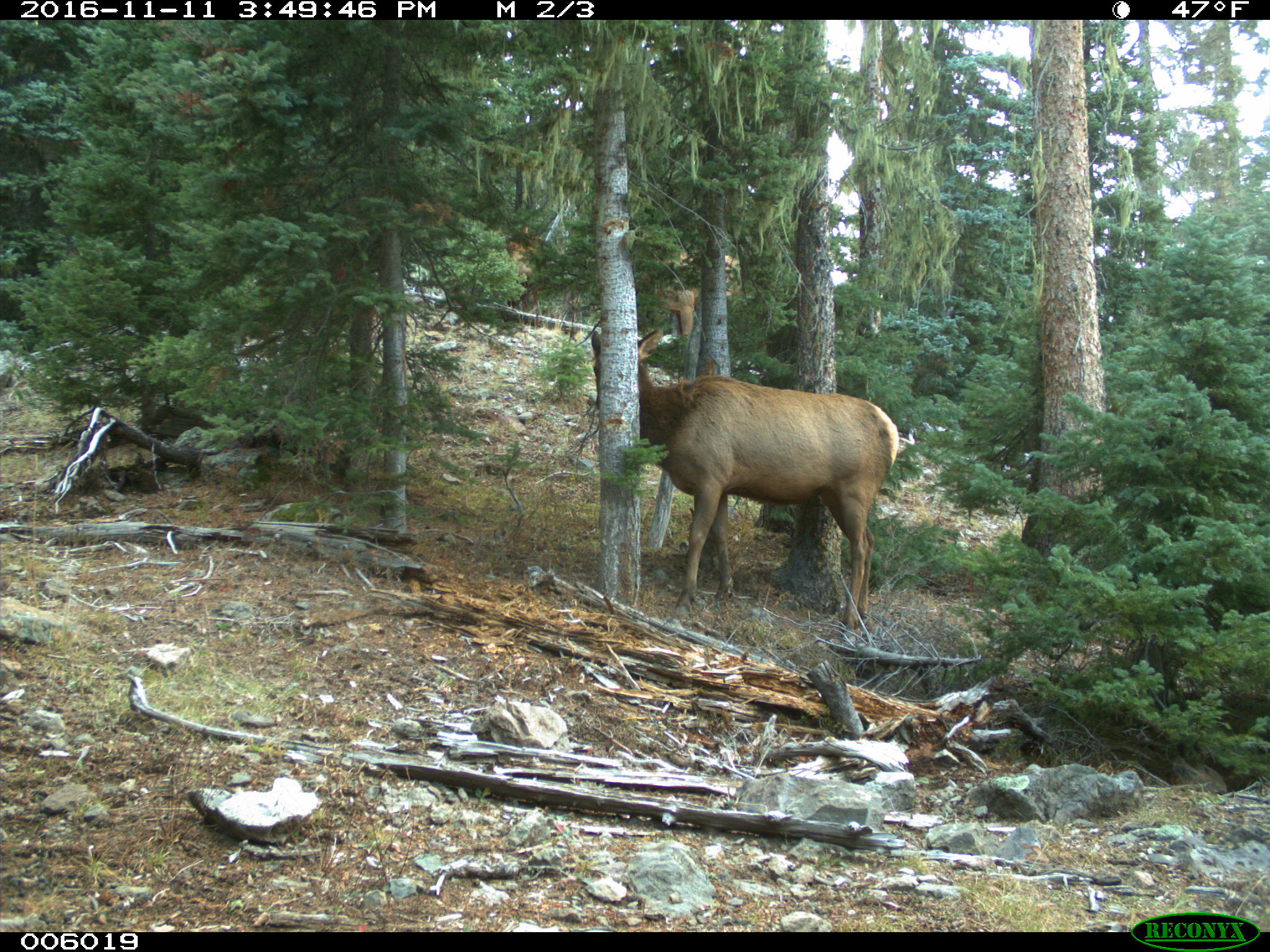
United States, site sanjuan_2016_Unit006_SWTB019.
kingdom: Animalia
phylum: Chordata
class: Mammalia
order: Artiodactyla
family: Cervidae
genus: Cervus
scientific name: Cervus elaphus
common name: red deer